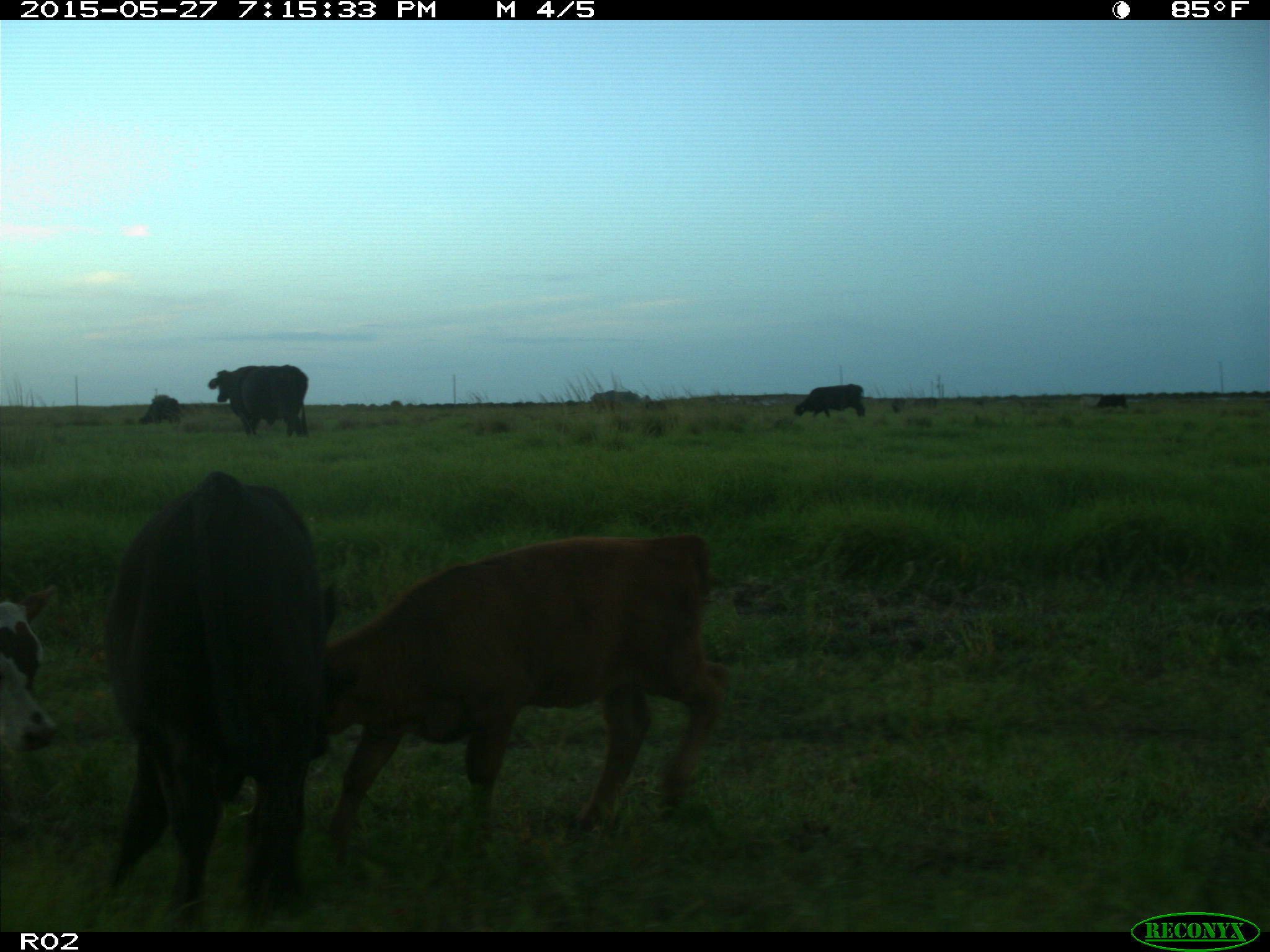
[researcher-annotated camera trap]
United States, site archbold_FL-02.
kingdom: Animalia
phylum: Chordata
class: Mammalia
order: Artiodactyla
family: Bovidae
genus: Bos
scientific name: Bos taurus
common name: domestic cow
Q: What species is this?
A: Bos taurus (domestic cow).